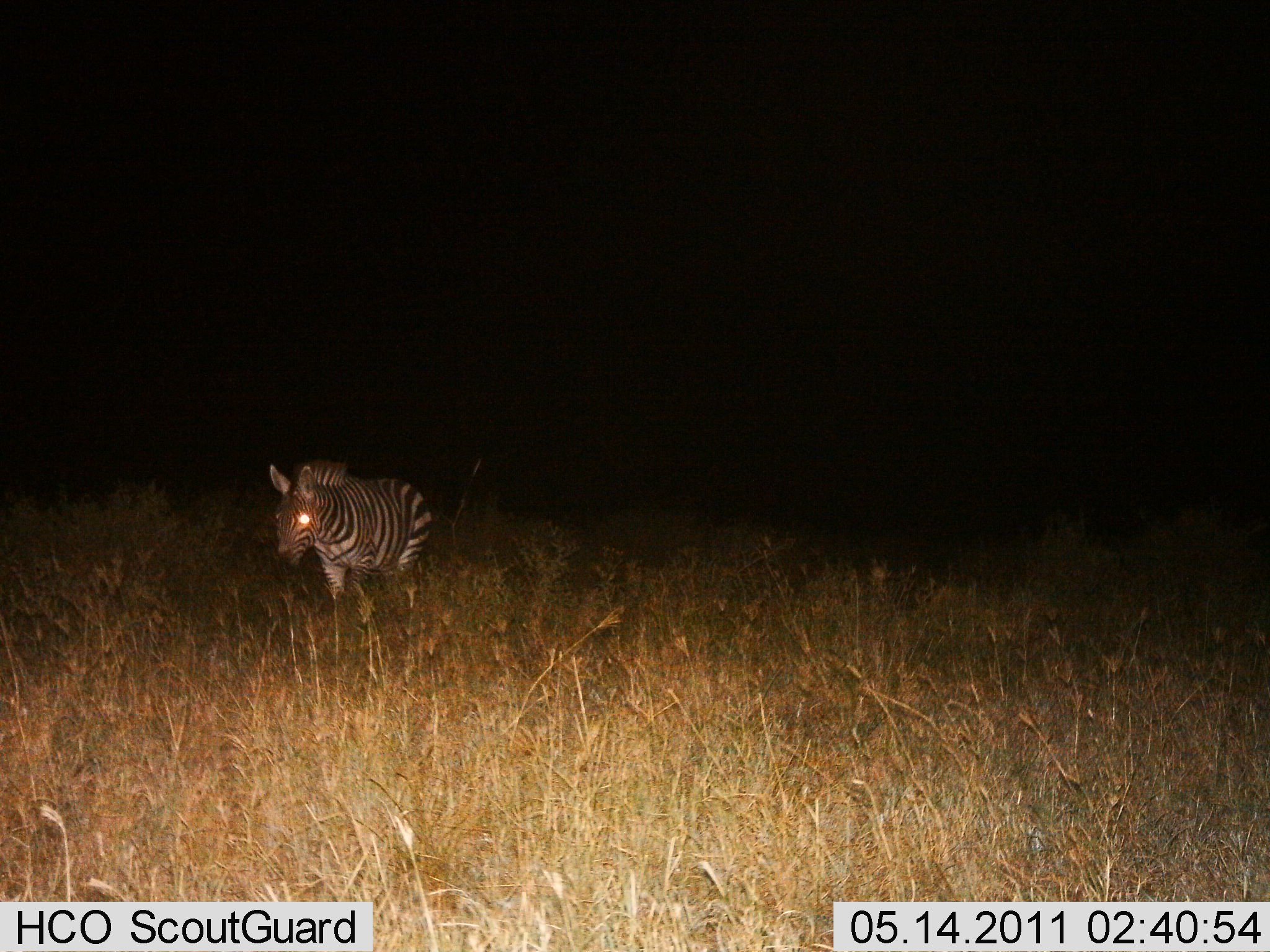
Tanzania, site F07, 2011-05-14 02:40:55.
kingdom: Animalia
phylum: Chordata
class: Mammalia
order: Perissodactyla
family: Equidae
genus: Equus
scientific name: Equus quagga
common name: plains zebra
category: zebra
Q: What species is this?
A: Zebra (plains zebra) (Equus quagga).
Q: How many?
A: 1.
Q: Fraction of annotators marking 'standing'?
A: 67%.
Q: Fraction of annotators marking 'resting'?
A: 0%.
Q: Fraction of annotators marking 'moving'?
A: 33%.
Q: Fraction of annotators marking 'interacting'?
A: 0%.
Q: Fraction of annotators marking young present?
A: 0%.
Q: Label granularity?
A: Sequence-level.